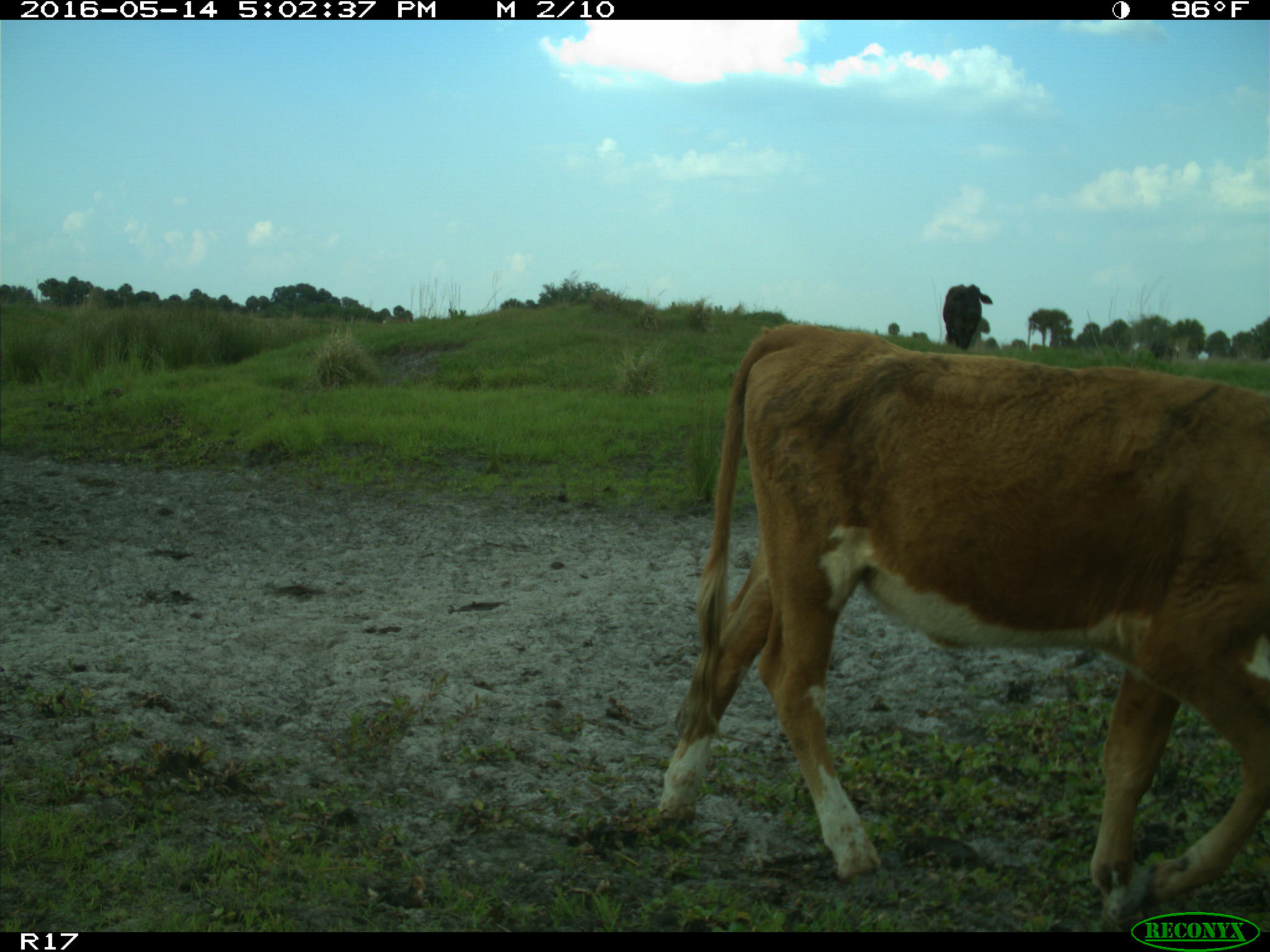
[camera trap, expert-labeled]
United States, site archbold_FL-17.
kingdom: Animalia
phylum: Chordata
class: Mammalia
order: Artiodactyla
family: Bovidae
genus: Bos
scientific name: Bos taurus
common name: domestic cow